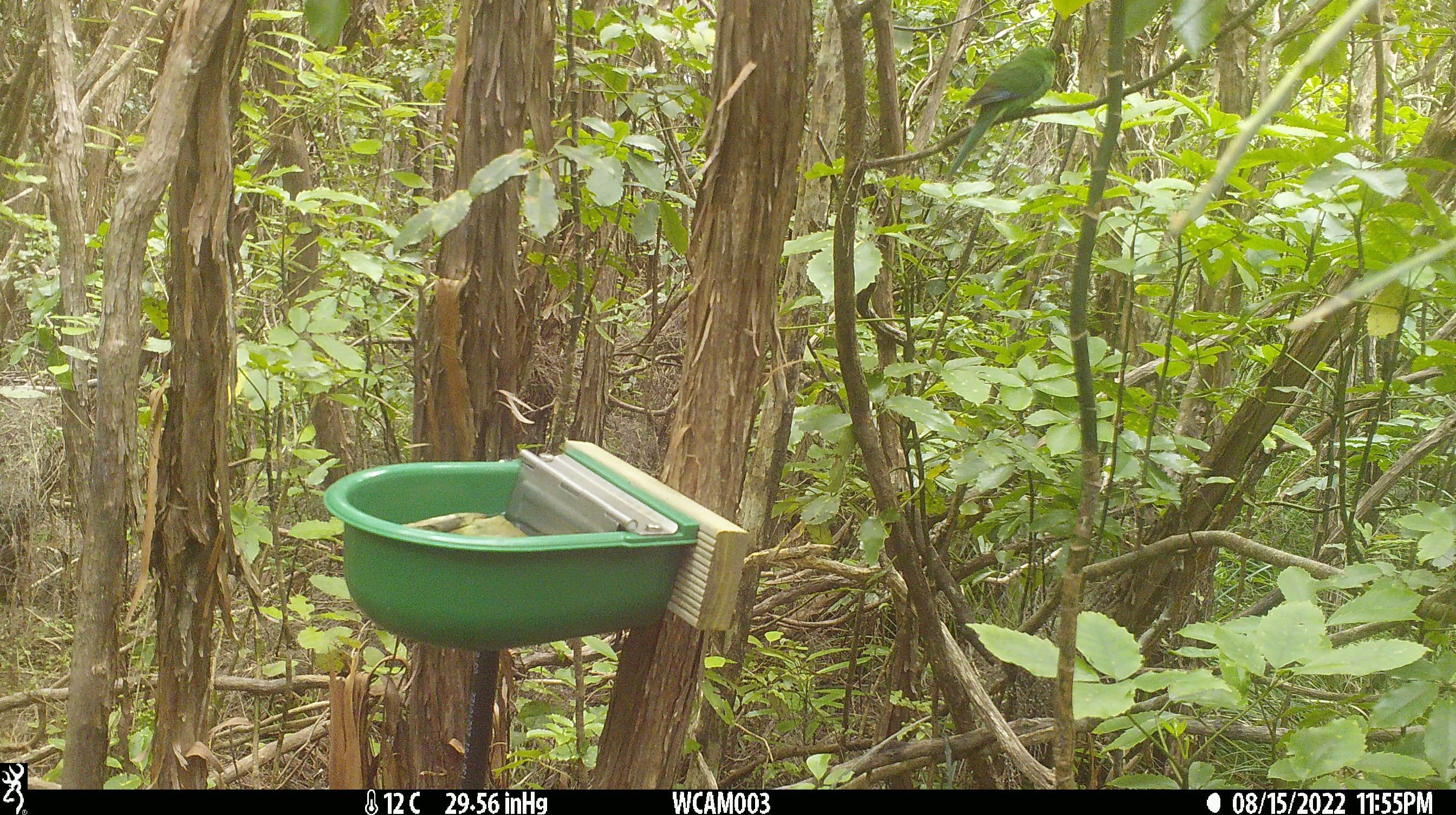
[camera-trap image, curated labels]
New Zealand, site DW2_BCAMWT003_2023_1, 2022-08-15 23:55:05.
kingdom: Animalia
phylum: Chordata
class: Aves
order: Psittaciformes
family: Psittaculidae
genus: Cyanoramphus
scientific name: Cyanoramphus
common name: parakeet